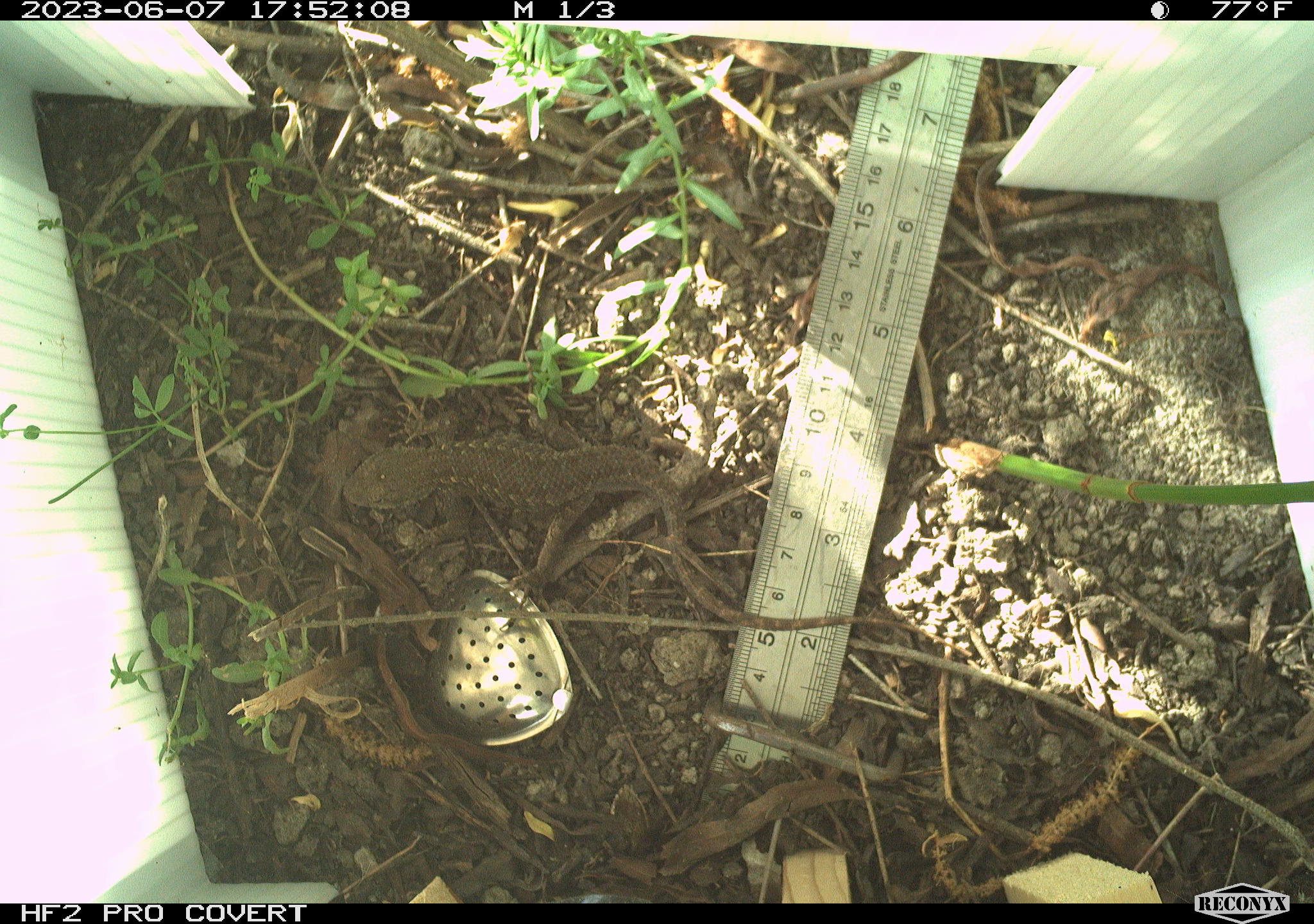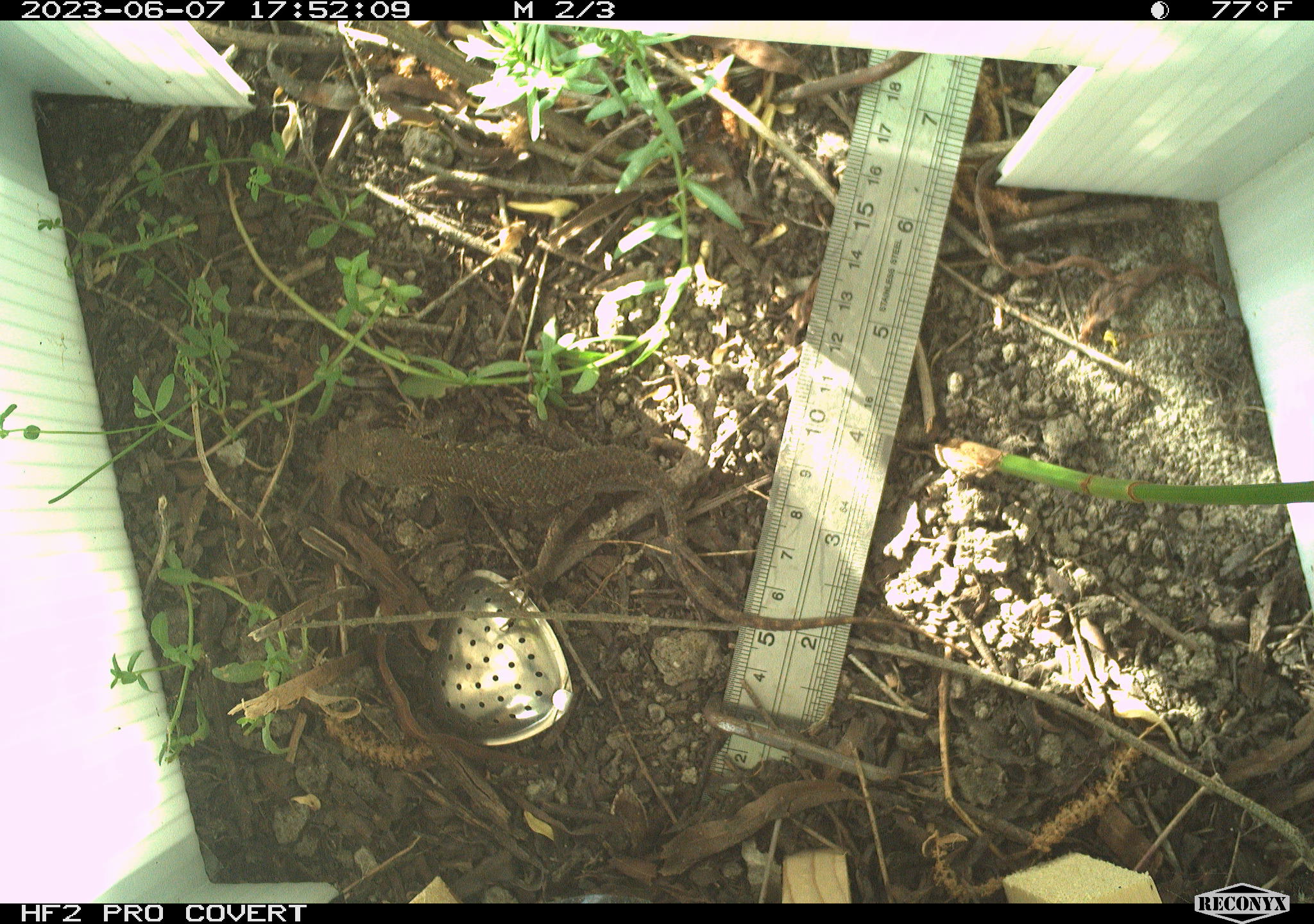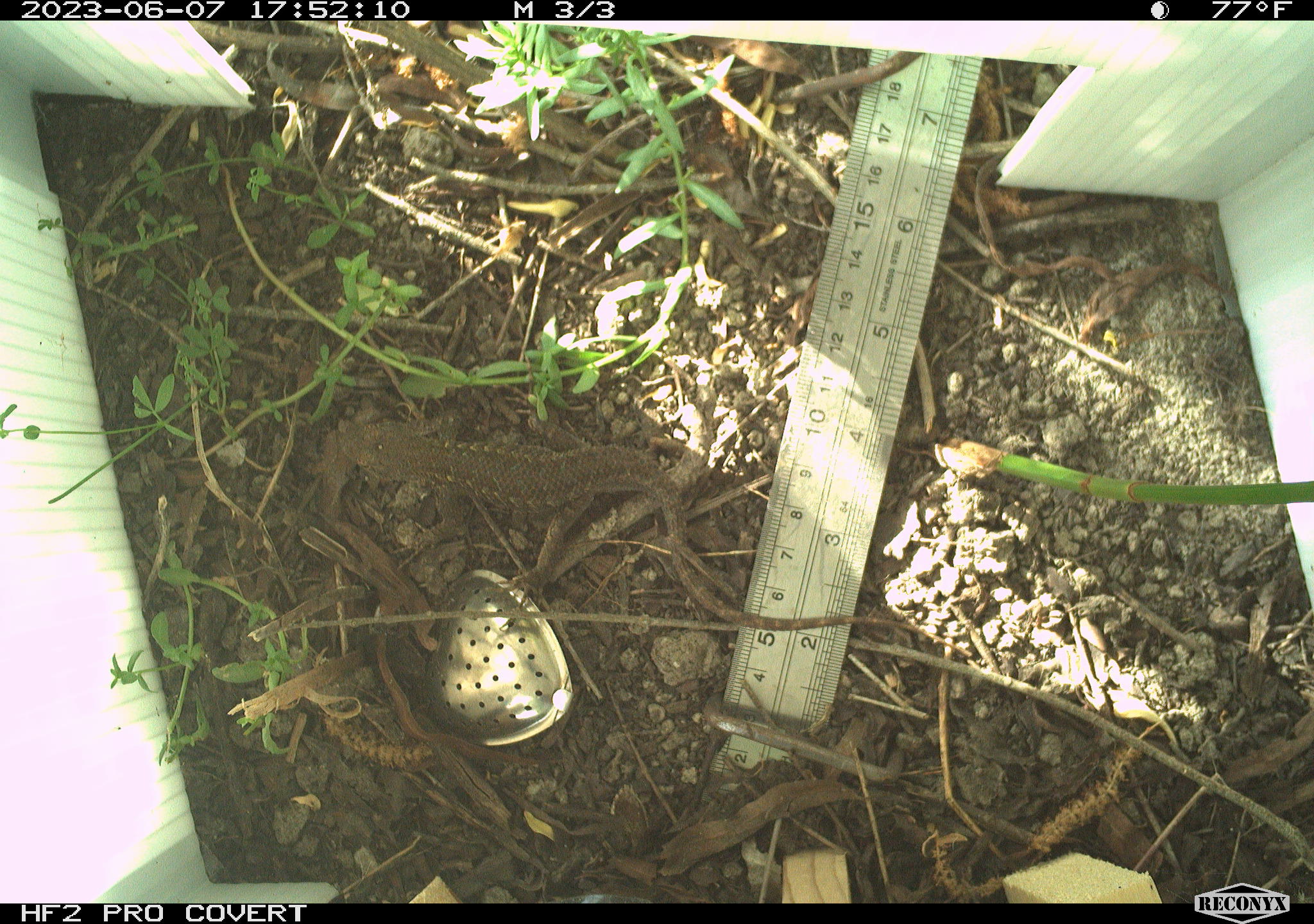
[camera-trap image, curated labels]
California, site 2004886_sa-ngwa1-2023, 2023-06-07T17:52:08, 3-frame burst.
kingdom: Animalia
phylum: Chordata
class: Reptilia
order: Squamata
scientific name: Squamata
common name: lizards and snakes